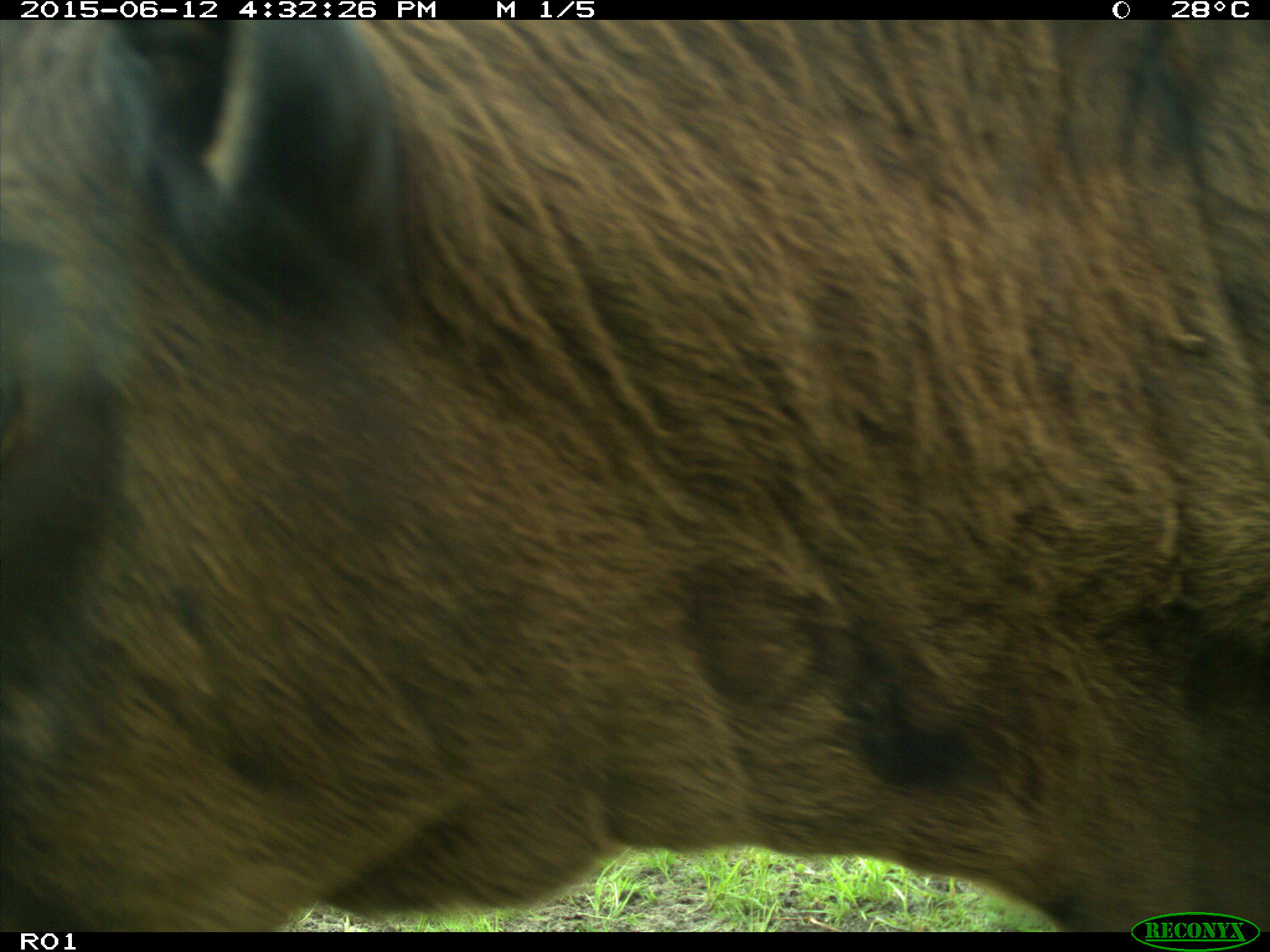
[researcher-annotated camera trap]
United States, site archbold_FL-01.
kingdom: Animalia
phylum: Chordata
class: Mammalia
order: Artiodactyla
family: Bovidae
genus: Bos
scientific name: Bos taurus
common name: domestic cow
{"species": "Bos taurus (domestic cow)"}